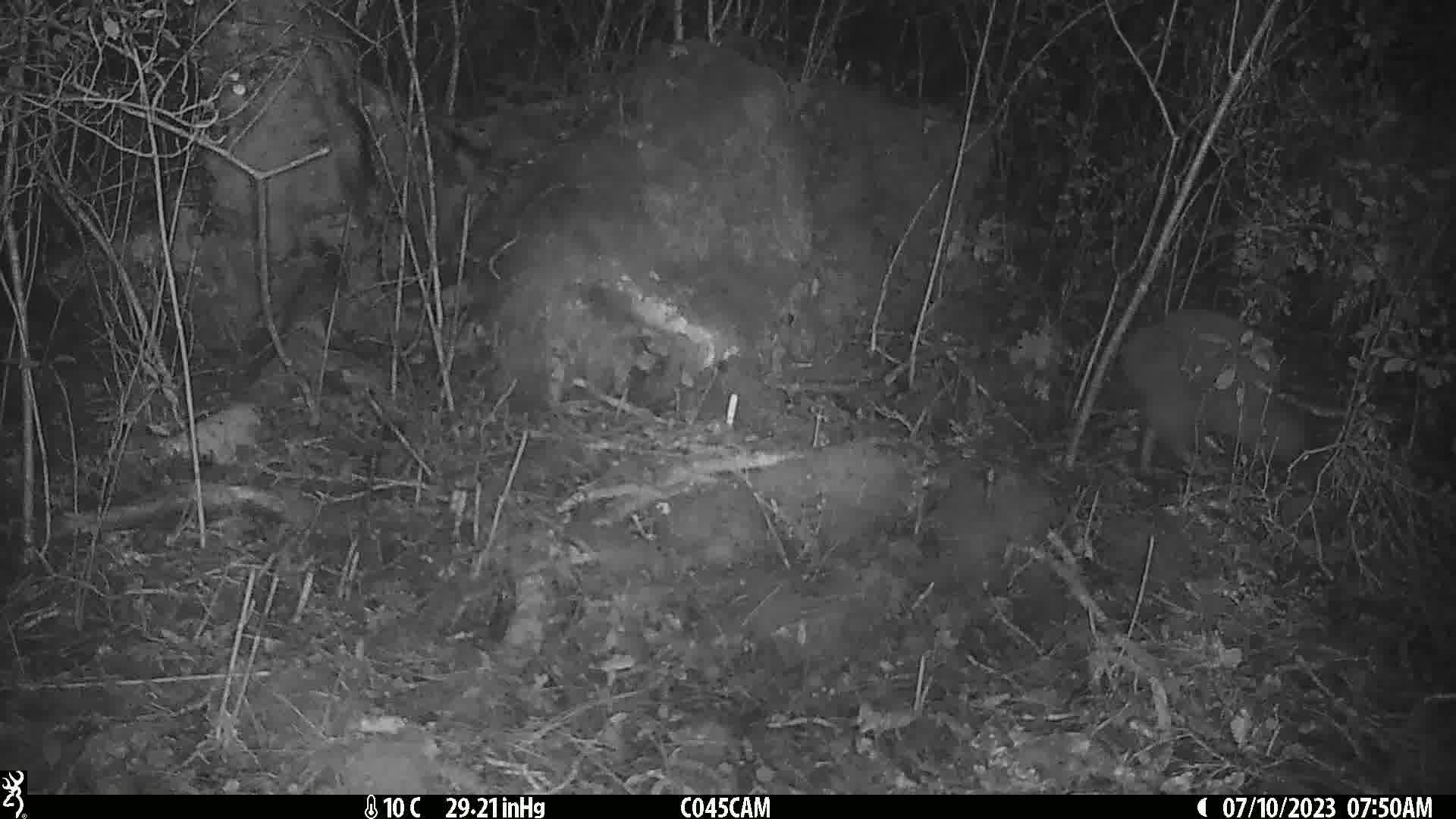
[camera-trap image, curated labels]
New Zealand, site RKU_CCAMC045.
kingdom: Animalia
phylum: Chordata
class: Aves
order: Apterygiformes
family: Apterygidae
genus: Apteryx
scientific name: Apteryx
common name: kiwi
Kiwi (Apteryx).